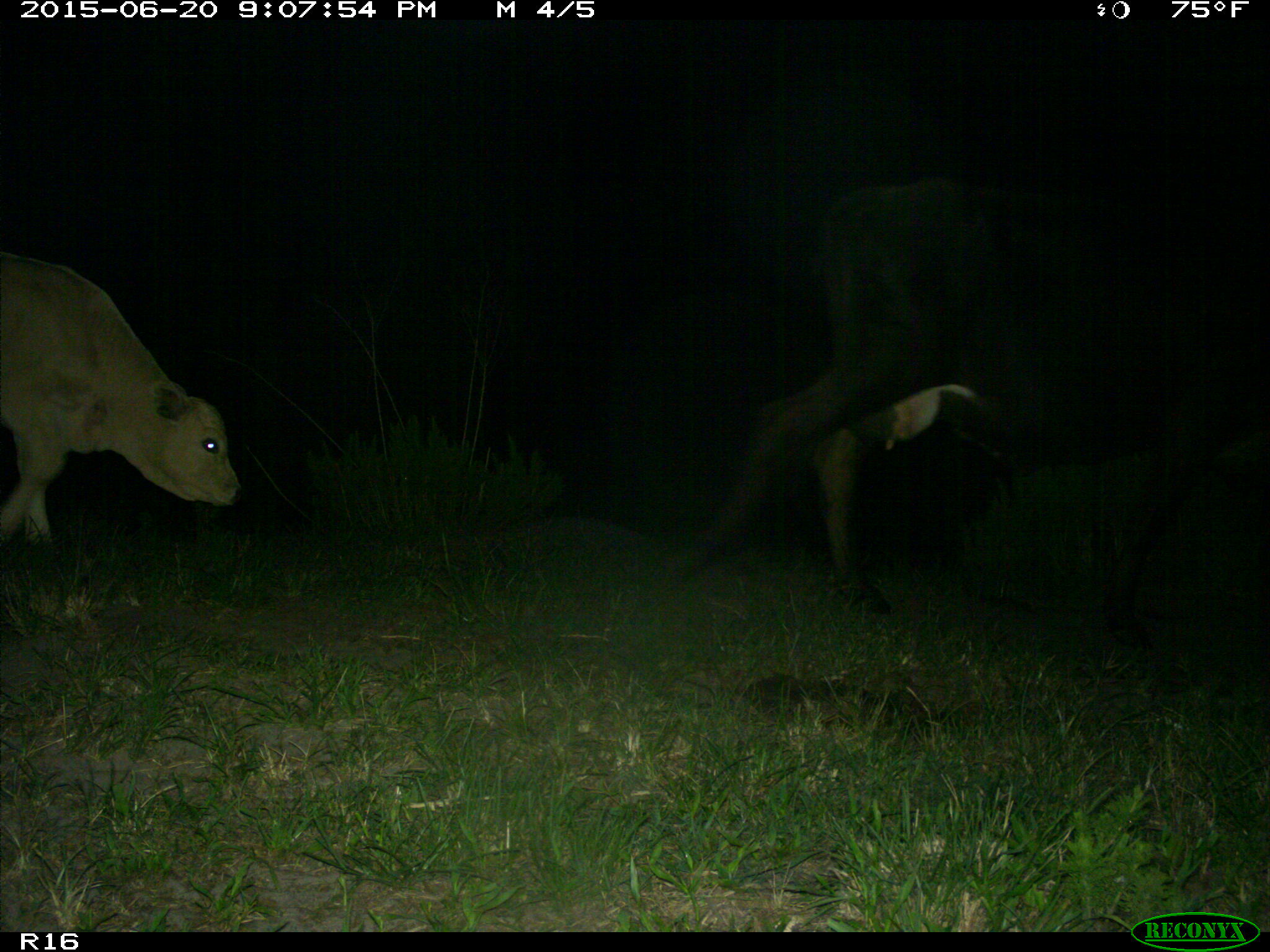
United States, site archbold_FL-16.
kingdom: Animalia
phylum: Chordata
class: Mammalia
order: Artiodactyla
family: Bovidae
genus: Bos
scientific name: Bos taurus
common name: domestic cow